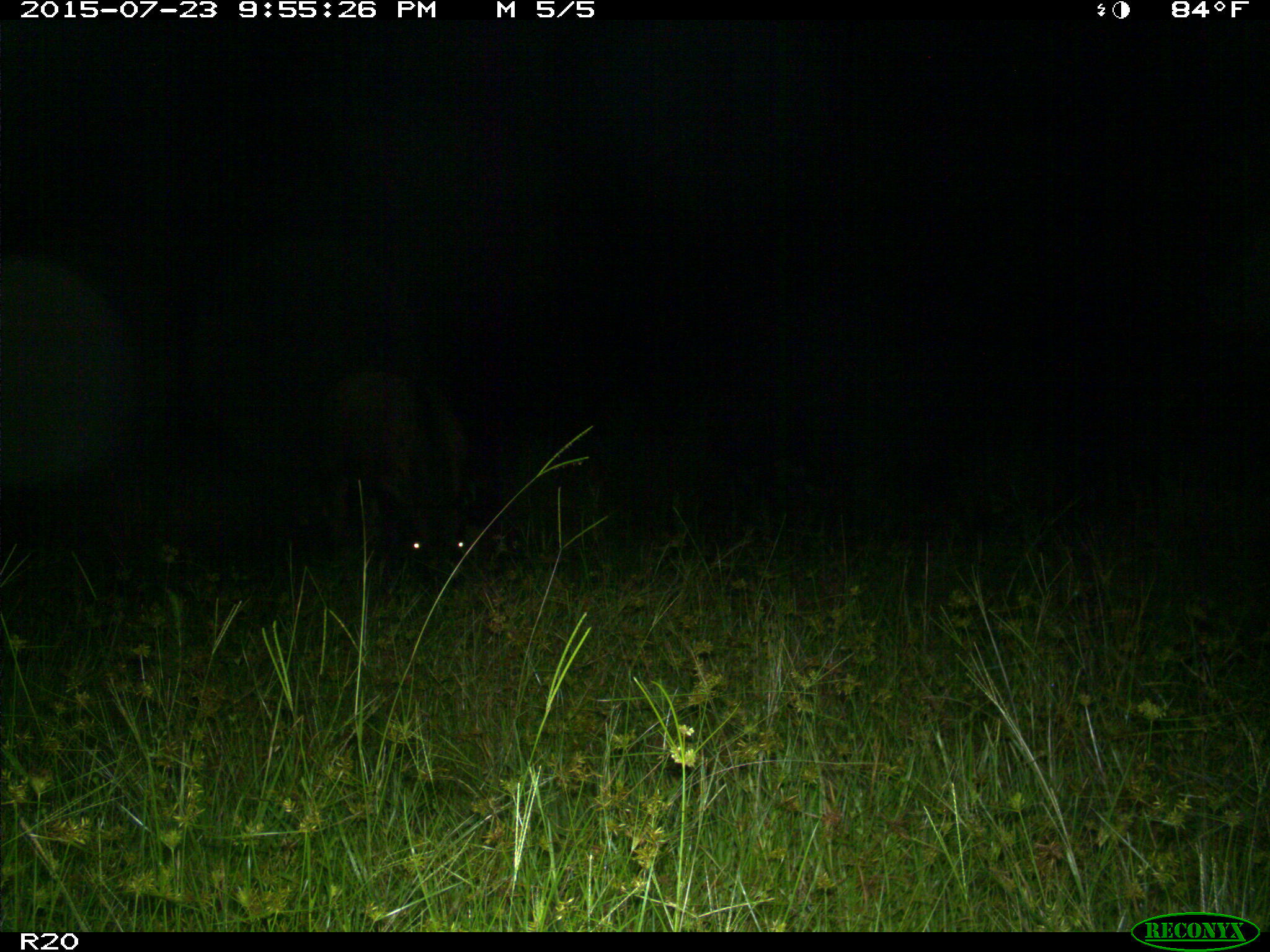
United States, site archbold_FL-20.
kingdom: Animalia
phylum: Chordata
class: Mammalia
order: Artiodactyla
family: Bovidae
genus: Bos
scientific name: Bos taurus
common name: domestic cow